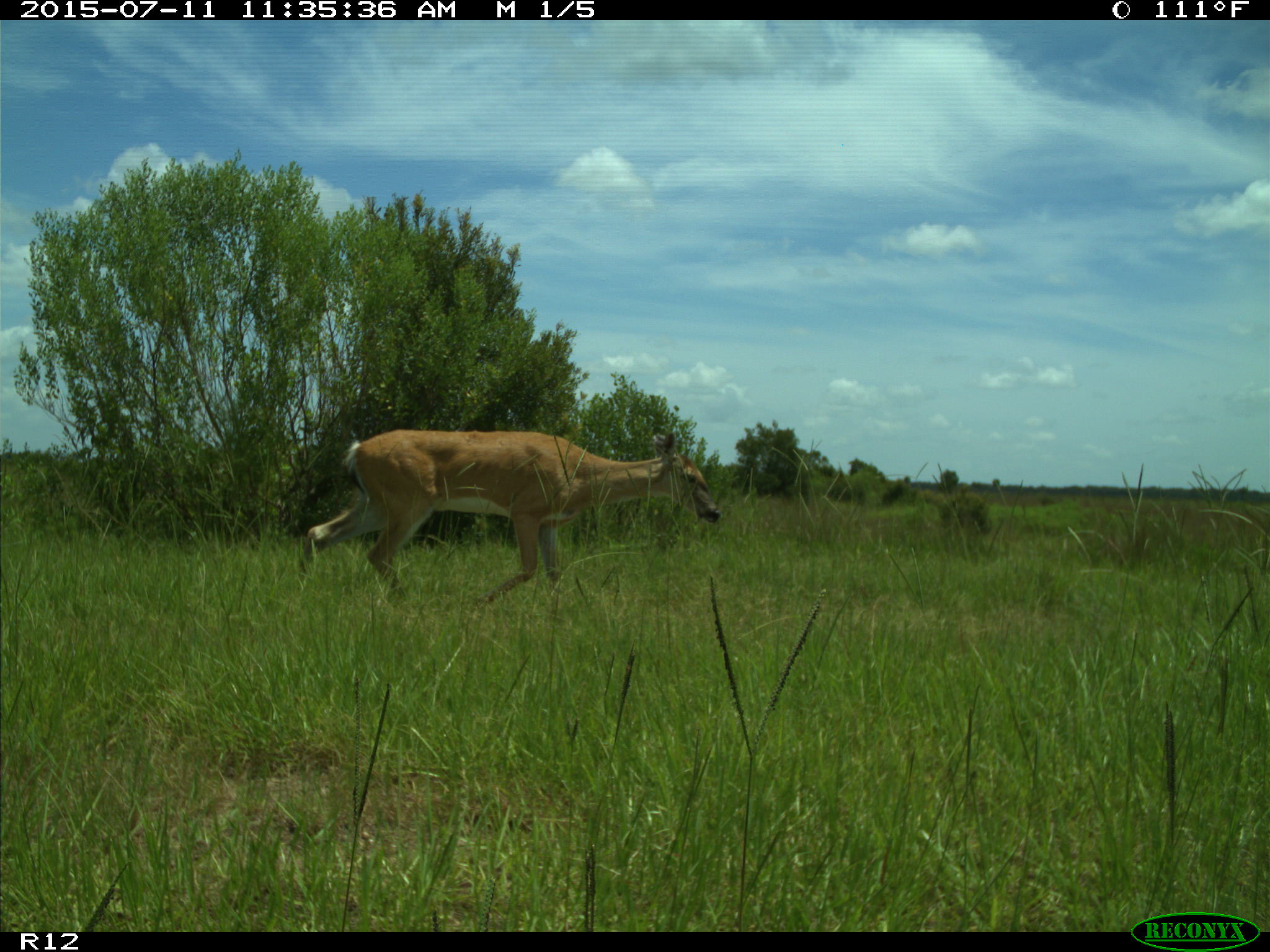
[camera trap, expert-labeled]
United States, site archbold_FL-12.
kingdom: Animalia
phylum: Chordata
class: Mammalia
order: Artiodactyla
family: Cervidae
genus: Odocoileus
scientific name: Odocoileus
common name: deer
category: unidentified deer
Unidentified deer (deer) (Odocoileus).